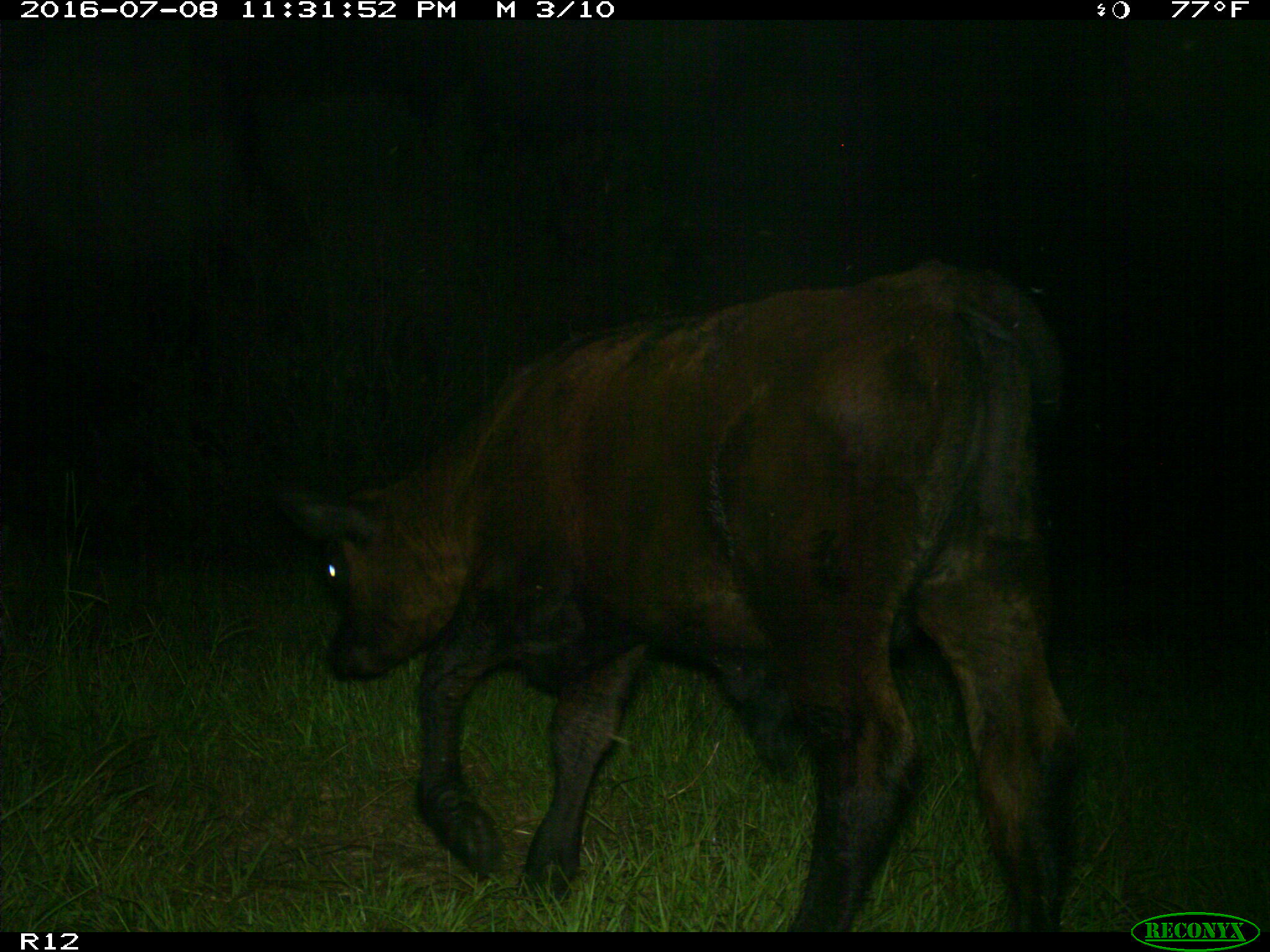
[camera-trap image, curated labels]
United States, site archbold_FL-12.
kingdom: Animalia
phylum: Chordata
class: Mammalia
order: Artiodactyla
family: Bovidae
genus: Bos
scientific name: Bos taurus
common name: domestic cow